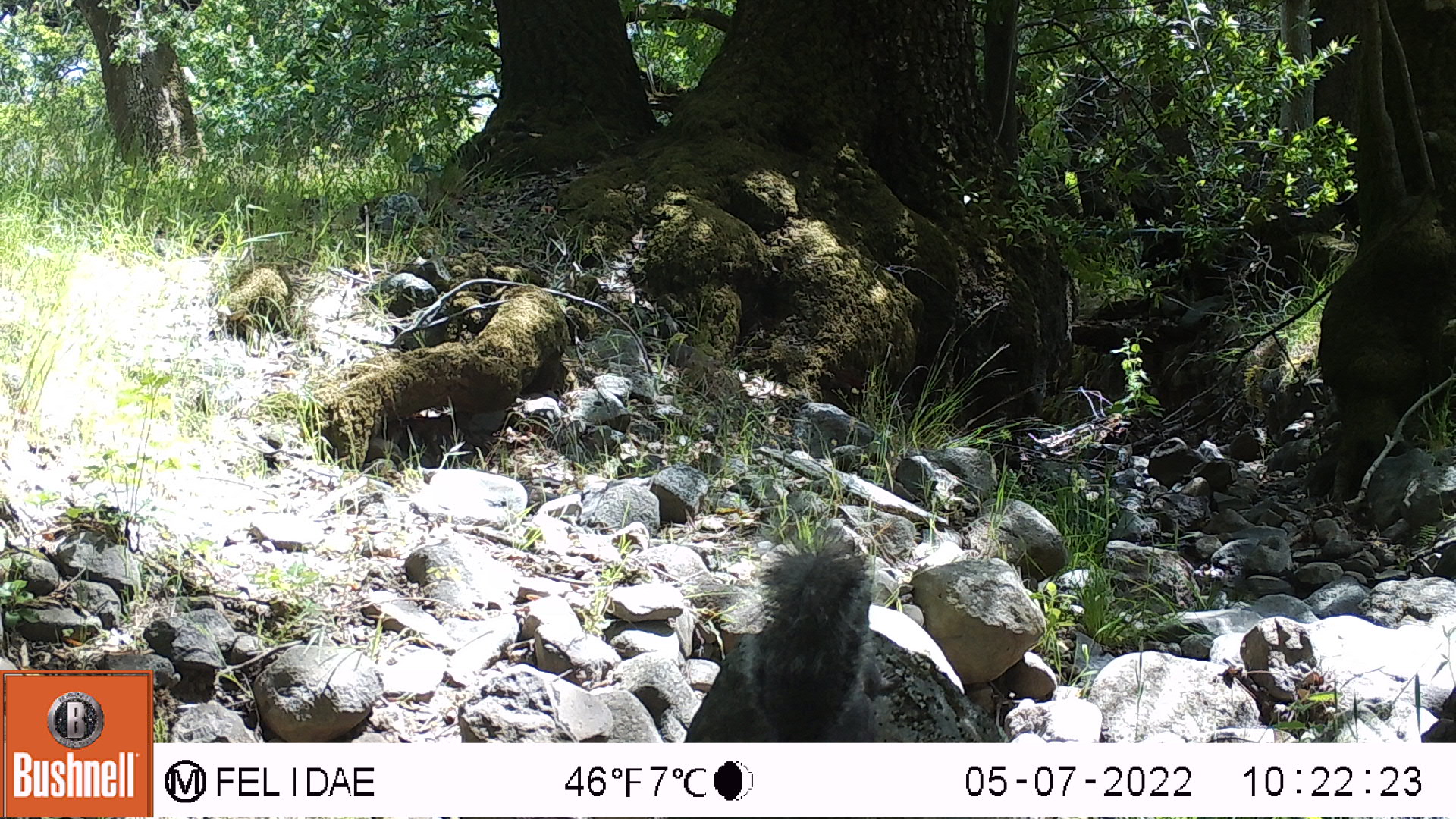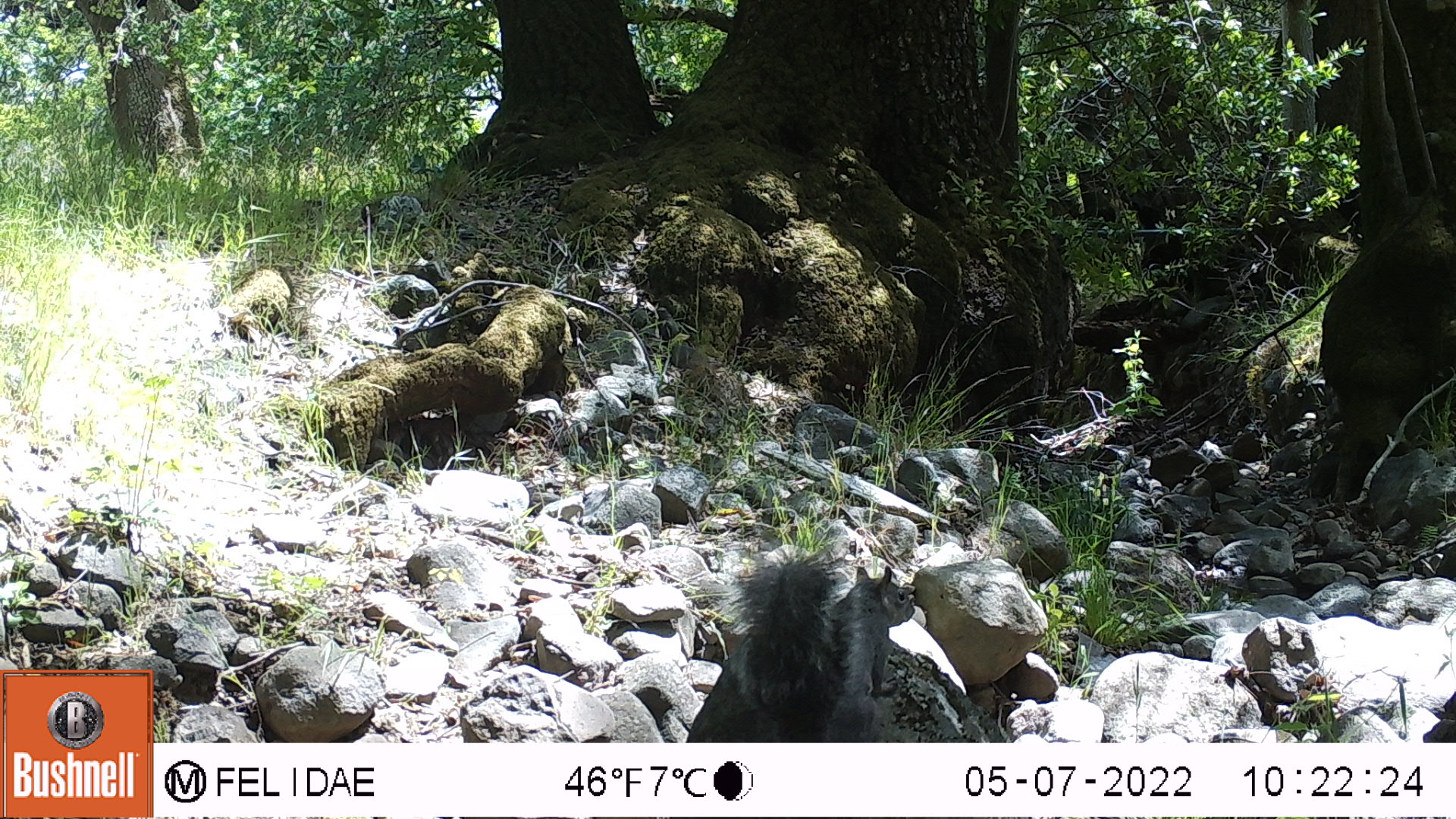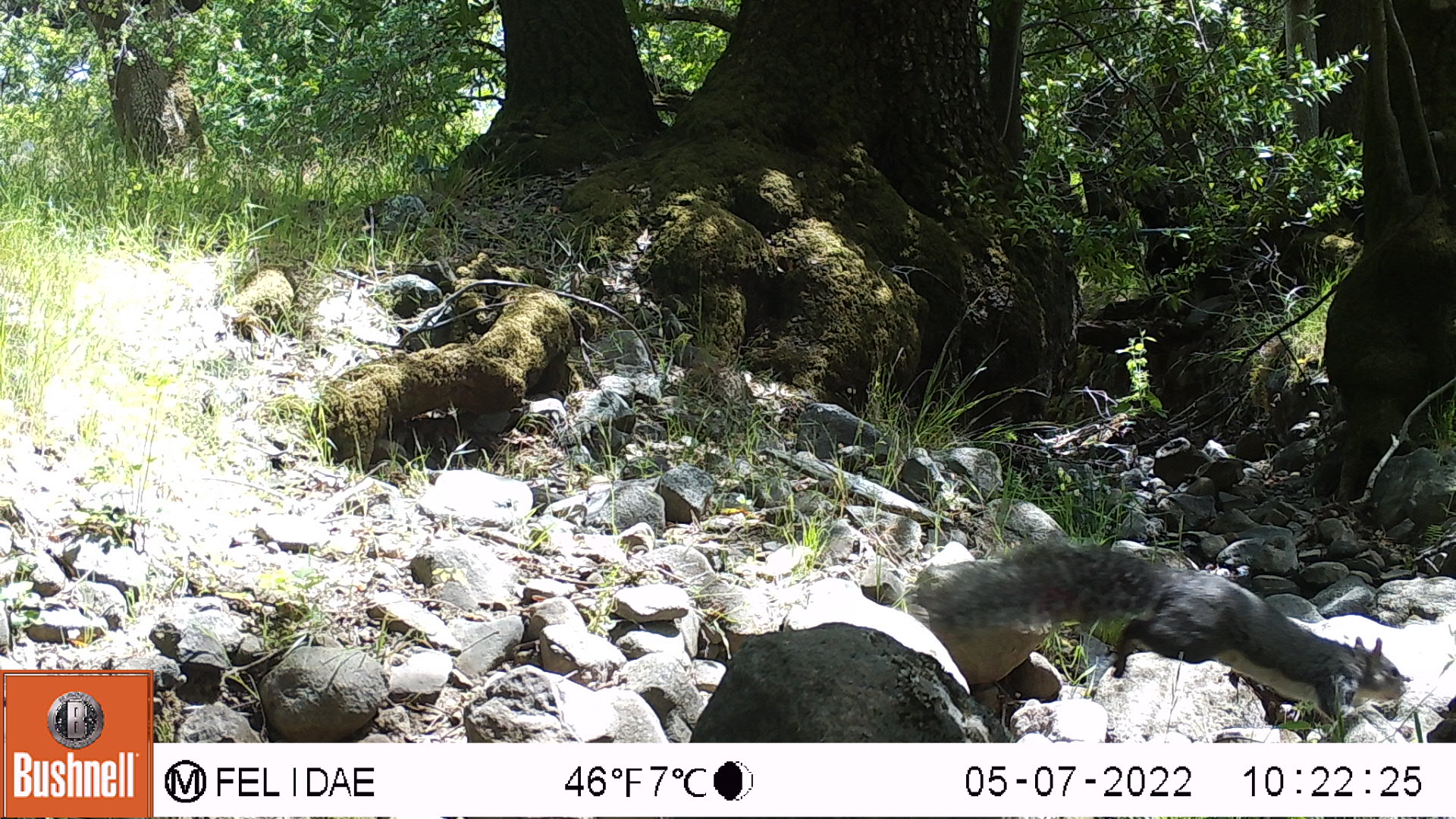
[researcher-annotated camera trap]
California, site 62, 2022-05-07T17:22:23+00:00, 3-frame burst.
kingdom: Animalia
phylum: Chordata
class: Mammalia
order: Rodentia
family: Sciuridae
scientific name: Sciuridae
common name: squirrel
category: unknown squirrel